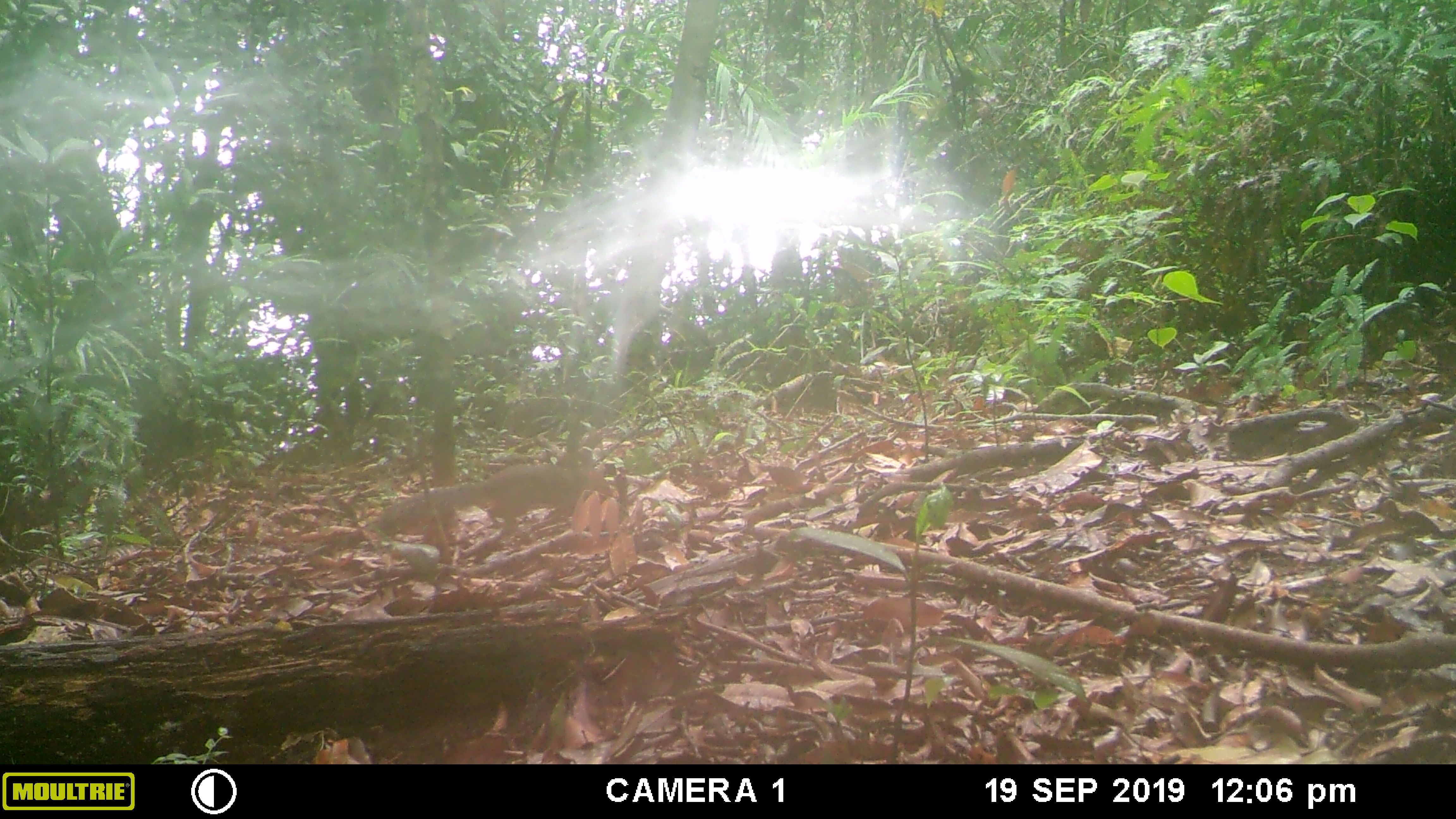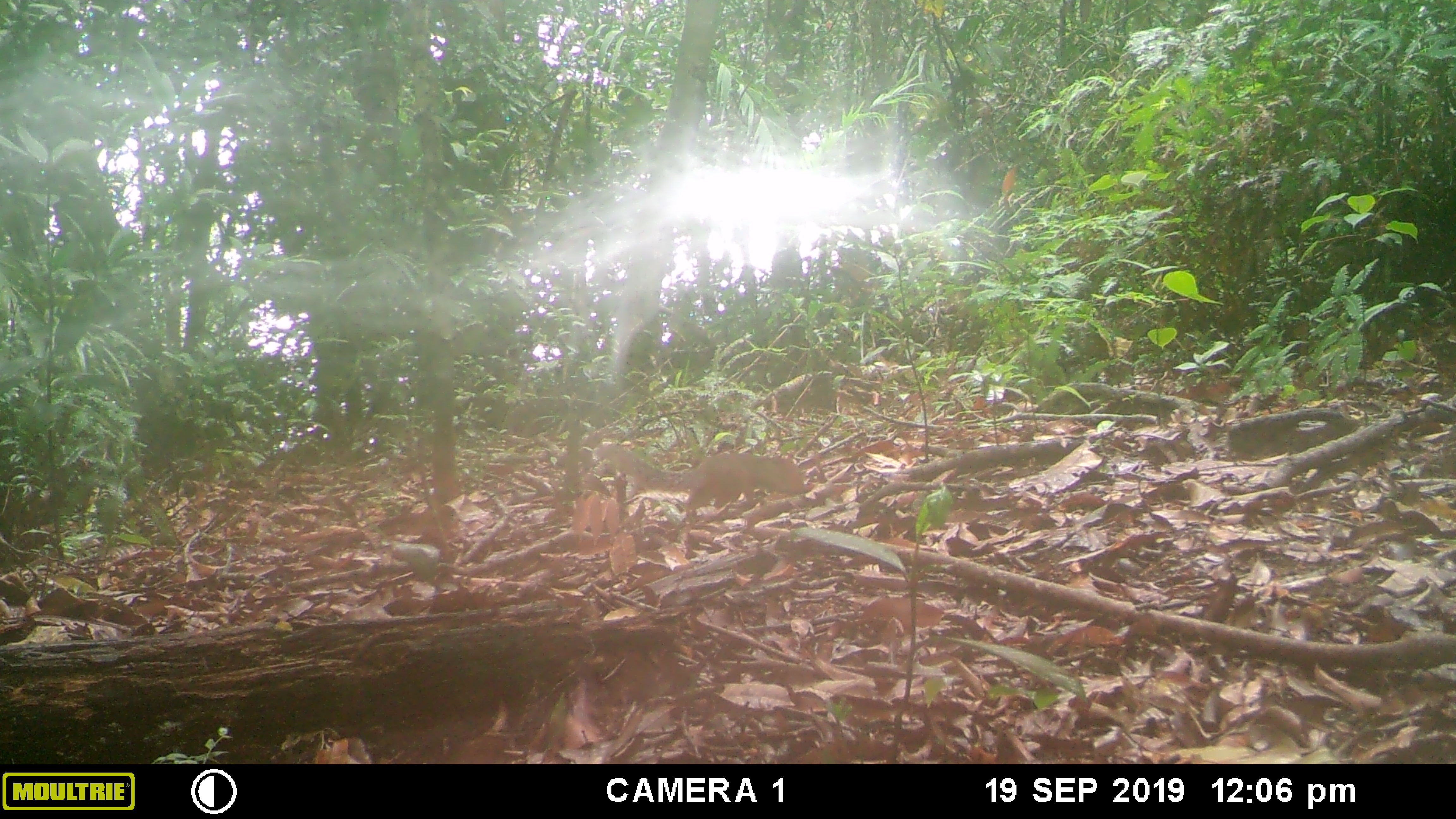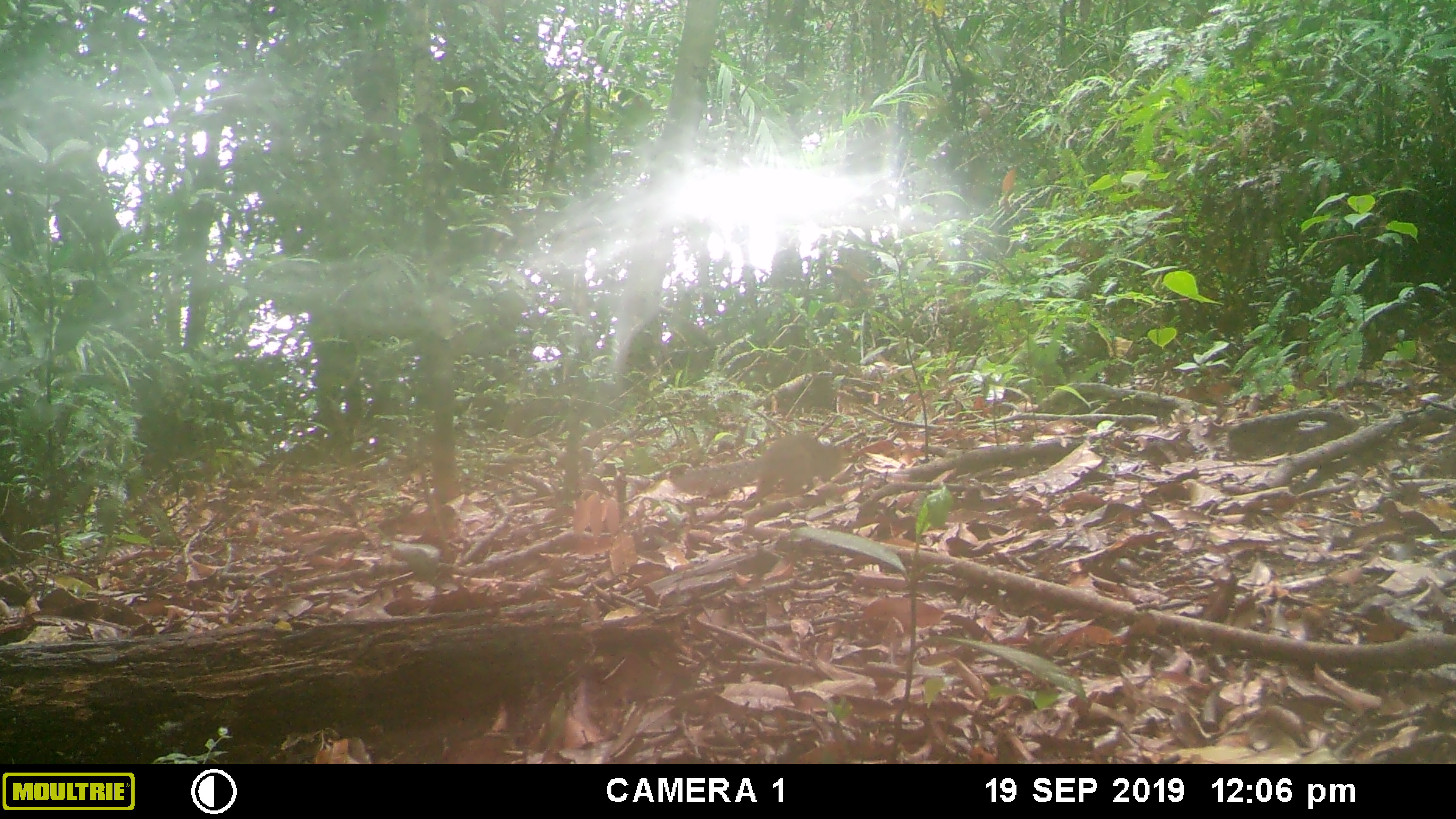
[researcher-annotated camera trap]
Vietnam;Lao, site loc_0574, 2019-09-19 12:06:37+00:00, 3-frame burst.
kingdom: Animalia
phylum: Chordata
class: Mammalia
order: Rodentia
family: Sciuridae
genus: Dremomys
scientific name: Dremomys rufigenis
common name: red-cheeked squirrel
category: red cheeked squirrel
Red cheeked squirrel (red-cheeked squirrel) (Dremomys rufigenis). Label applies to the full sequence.